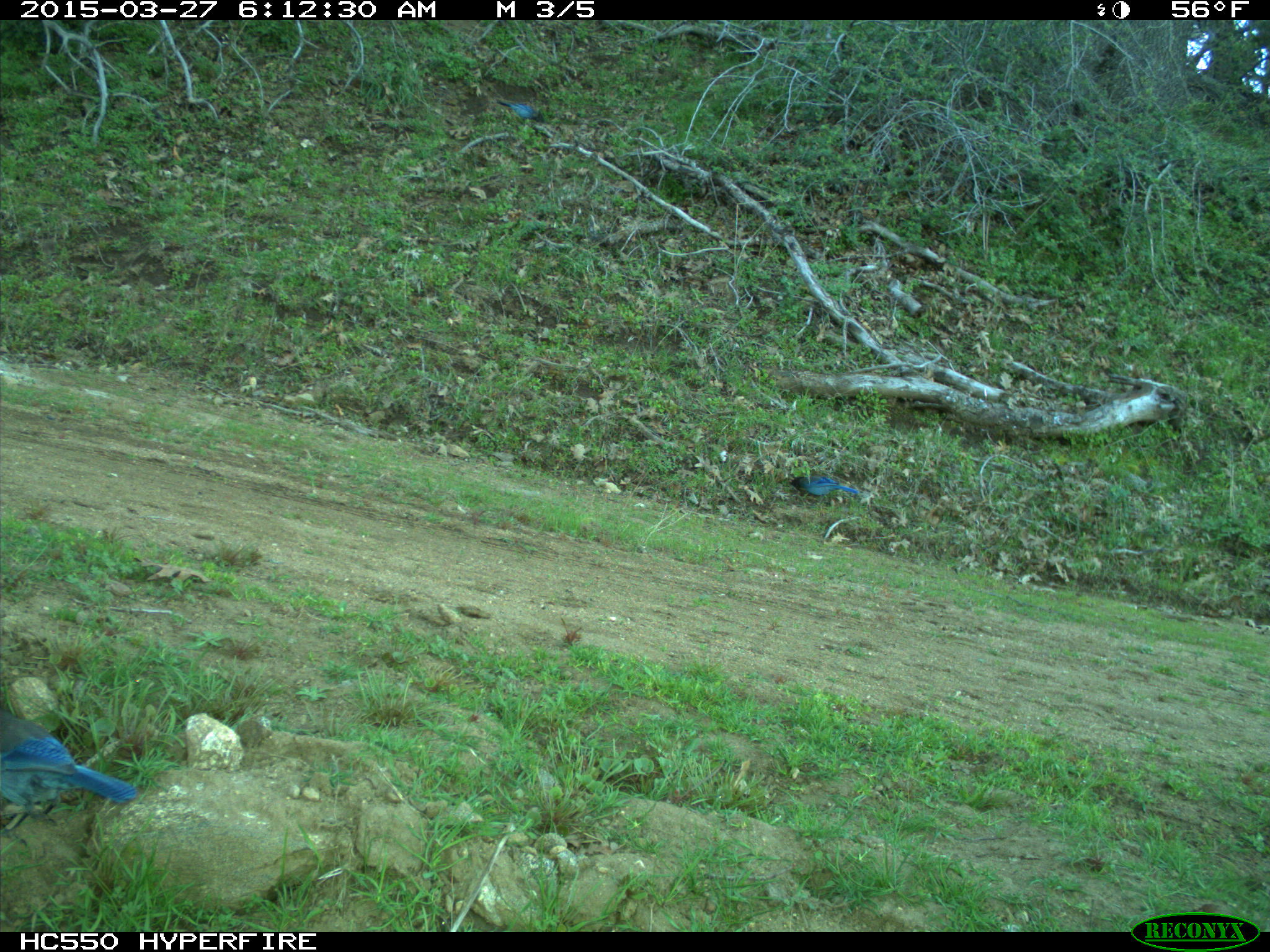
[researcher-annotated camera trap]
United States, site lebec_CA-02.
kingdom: Animalia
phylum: Chordata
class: Aves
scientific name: Aves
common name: birds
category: unidentified bird